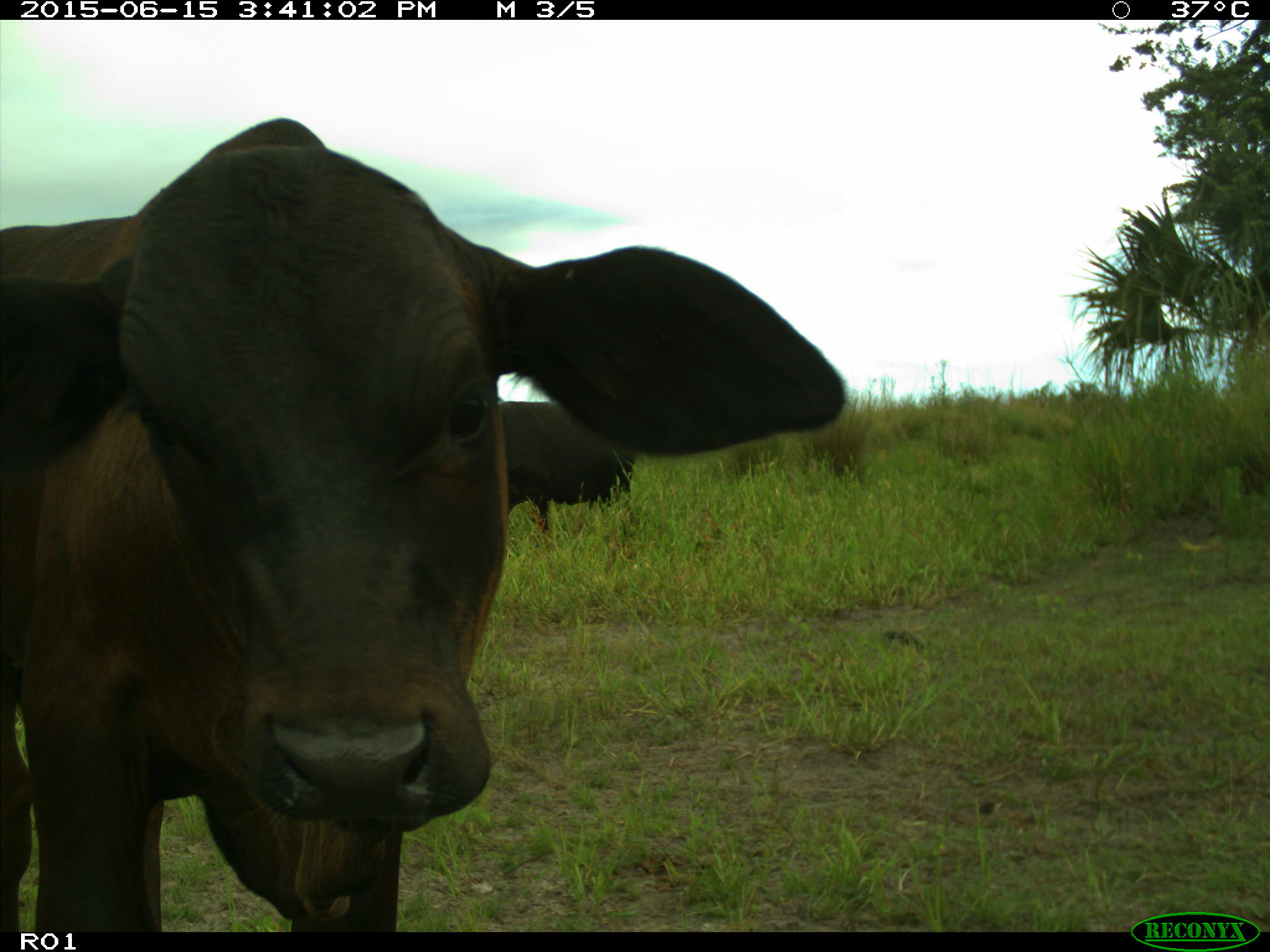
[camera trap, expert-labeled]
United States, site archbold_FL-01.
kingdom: Animalia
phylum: Chordata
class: Mammalia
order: Artiodactyla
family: Bovidae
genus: Bos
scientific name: Bos taurus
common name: domestic cow